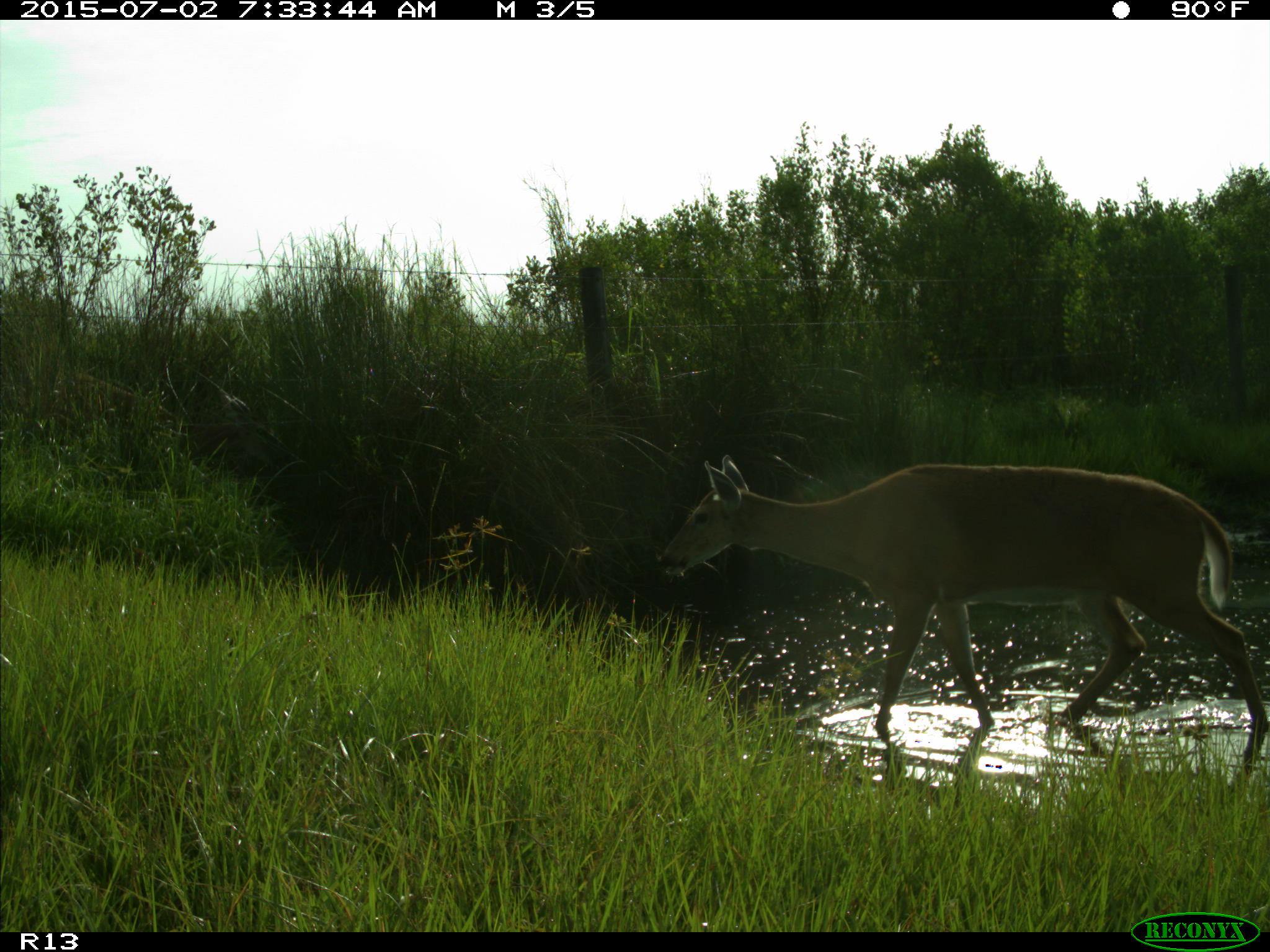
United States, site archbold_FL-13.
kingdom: Animalia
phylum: Chordata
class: Mammalia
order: Artiodactyla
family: Cervidae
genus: Odocoileus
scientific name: Odocoileus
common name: deer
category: unidentified deer